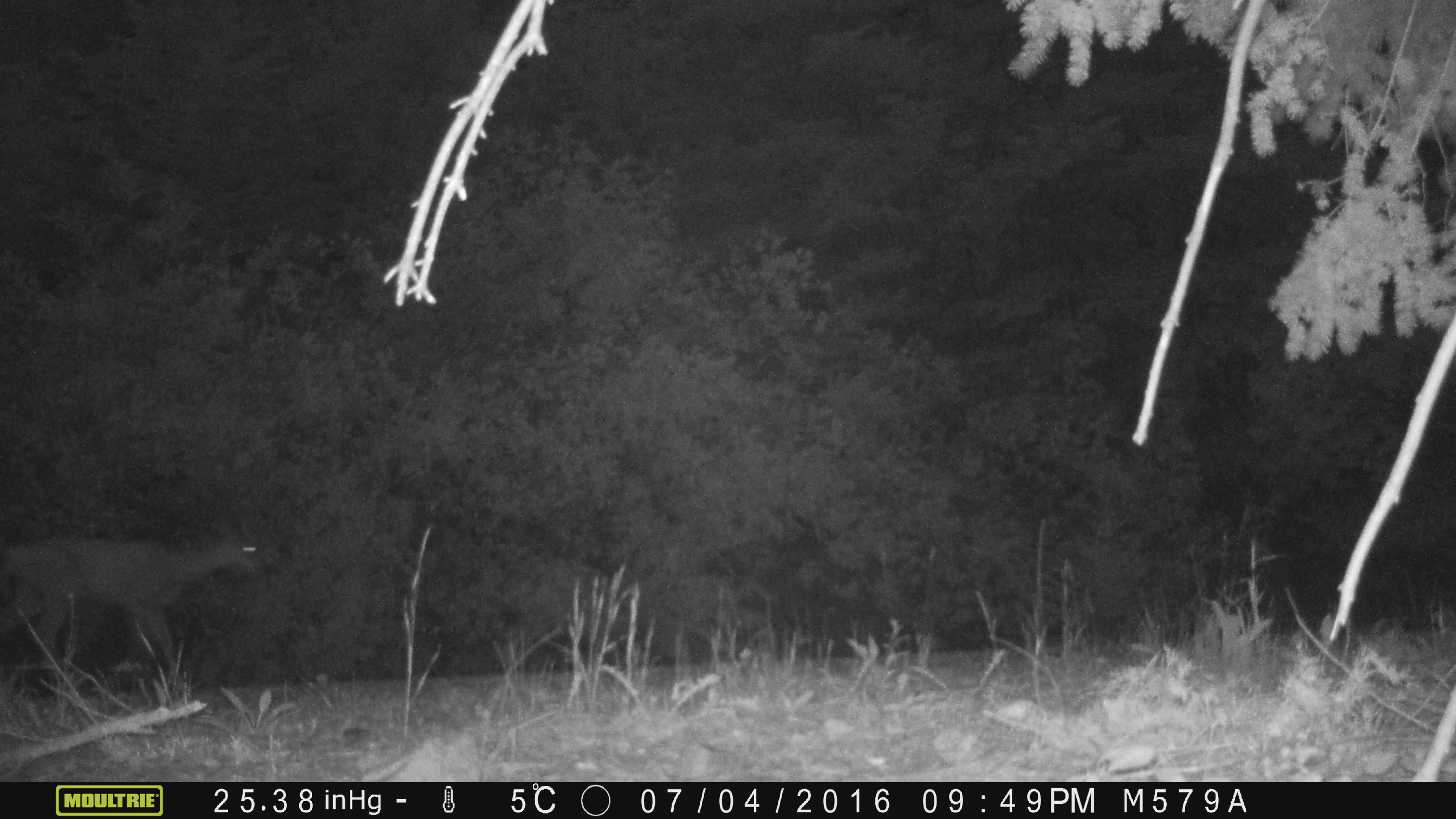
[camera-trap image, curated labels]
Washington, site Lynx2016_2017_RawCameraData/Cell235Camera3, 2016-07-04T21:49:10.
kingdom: Animalia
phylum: Chordata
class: Mammalia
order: Artiodactyla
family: Cervidae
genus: Odocoileus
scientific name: Odocoileus hemionus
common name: mule deer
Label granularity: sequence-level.